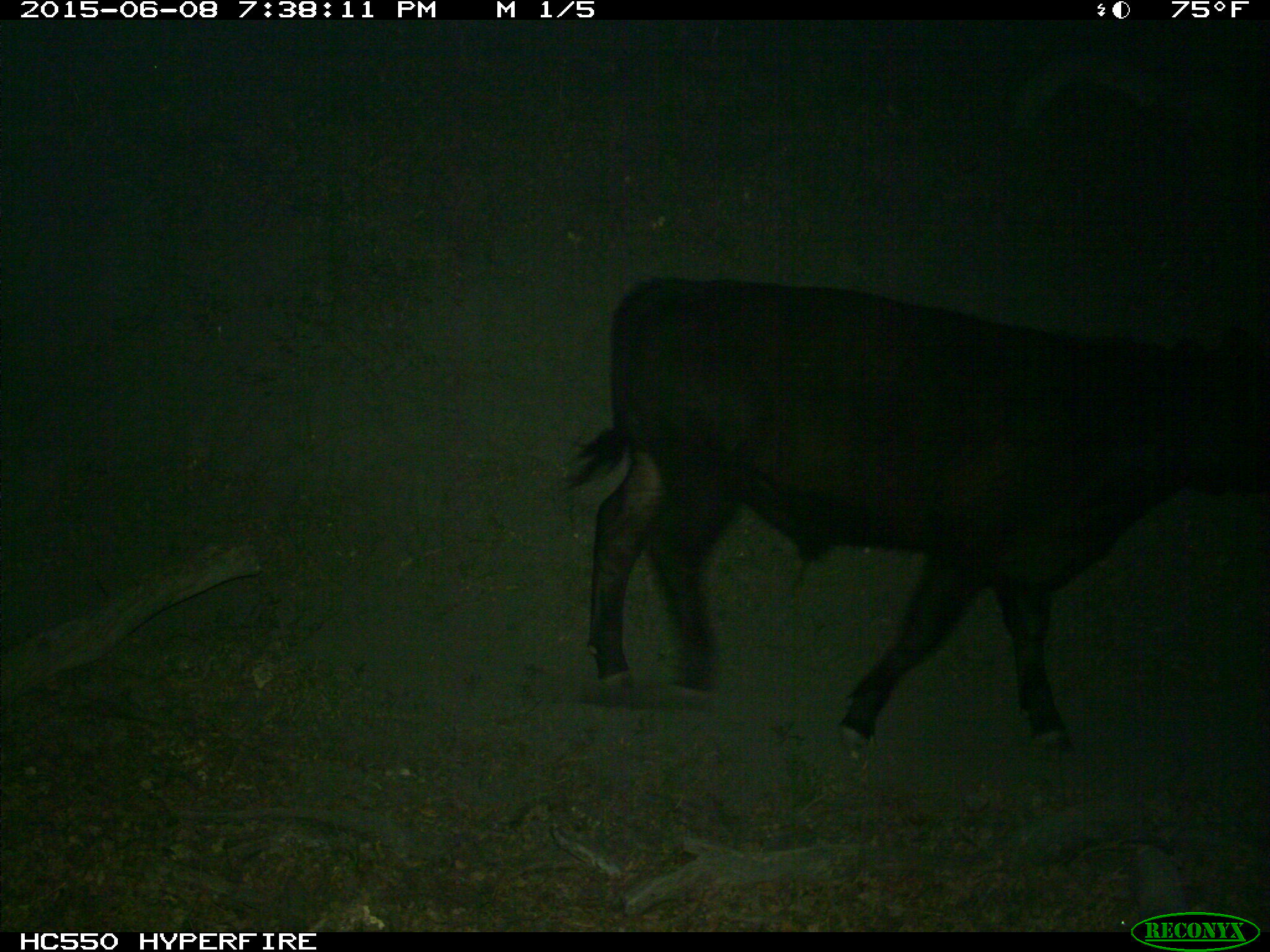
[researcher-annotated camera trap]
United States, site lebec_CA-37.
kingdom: Animalia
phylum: Chordata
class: Mammalia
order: Artiodactyla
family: Bovidae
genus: Bos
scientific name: Bos taurus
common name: domestic cow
Bos taurus (domestic cow).